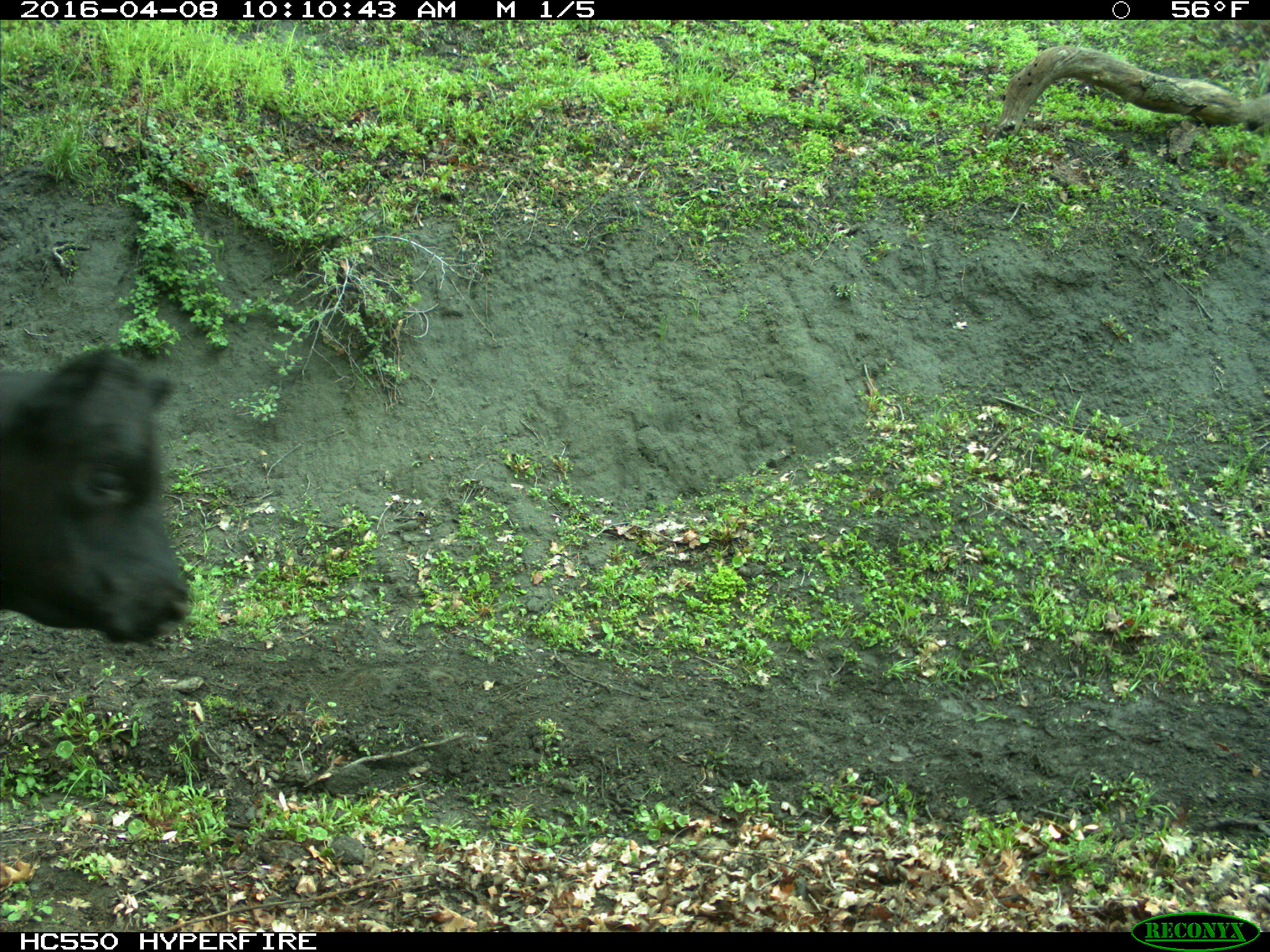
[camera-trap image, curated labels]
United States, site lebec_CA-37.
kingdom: Animalia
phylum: Chordata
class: Mammalia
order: Artiodactyla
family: Bovidae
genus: Bos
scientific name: Bos taurus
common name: domestic cow